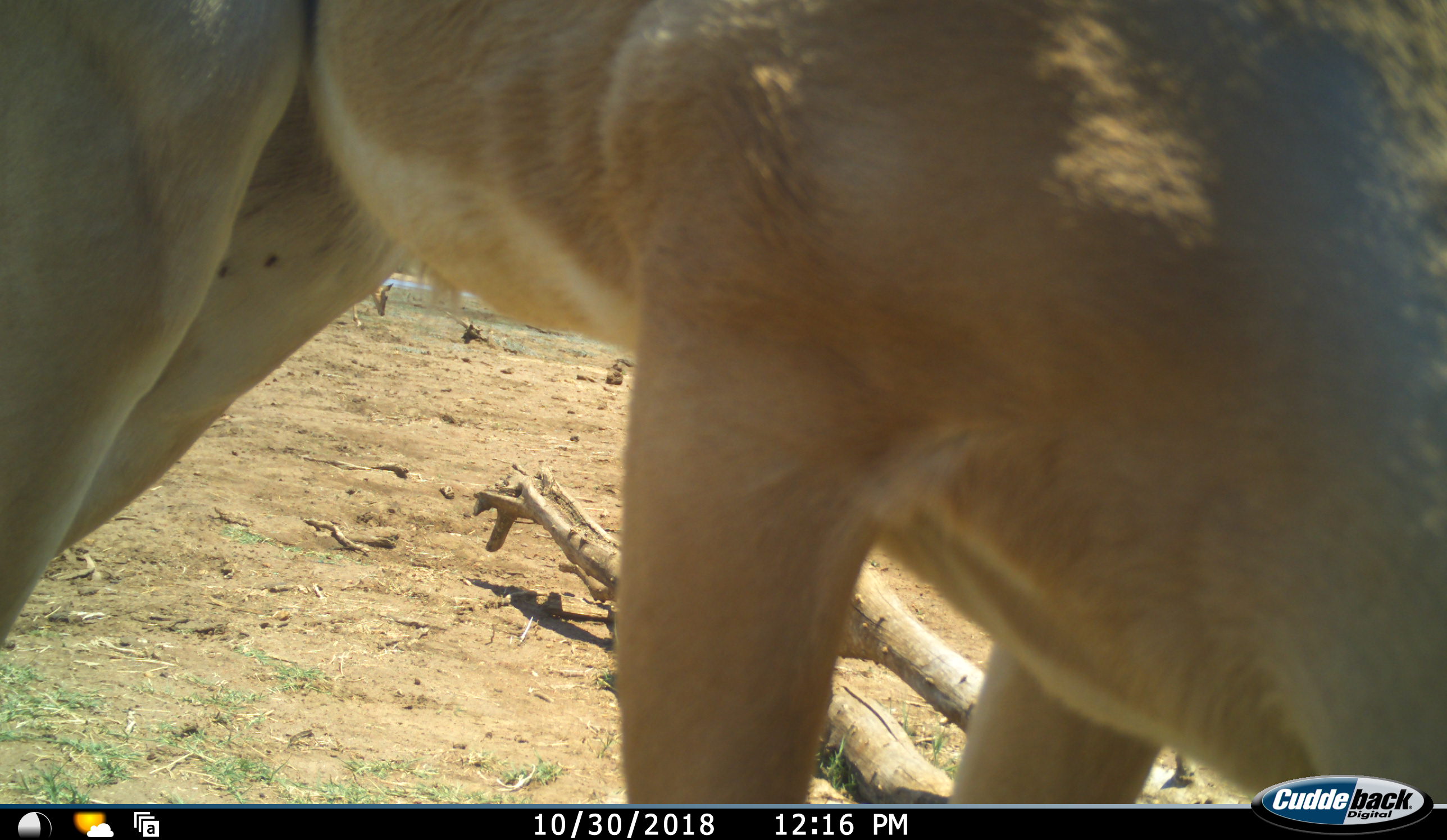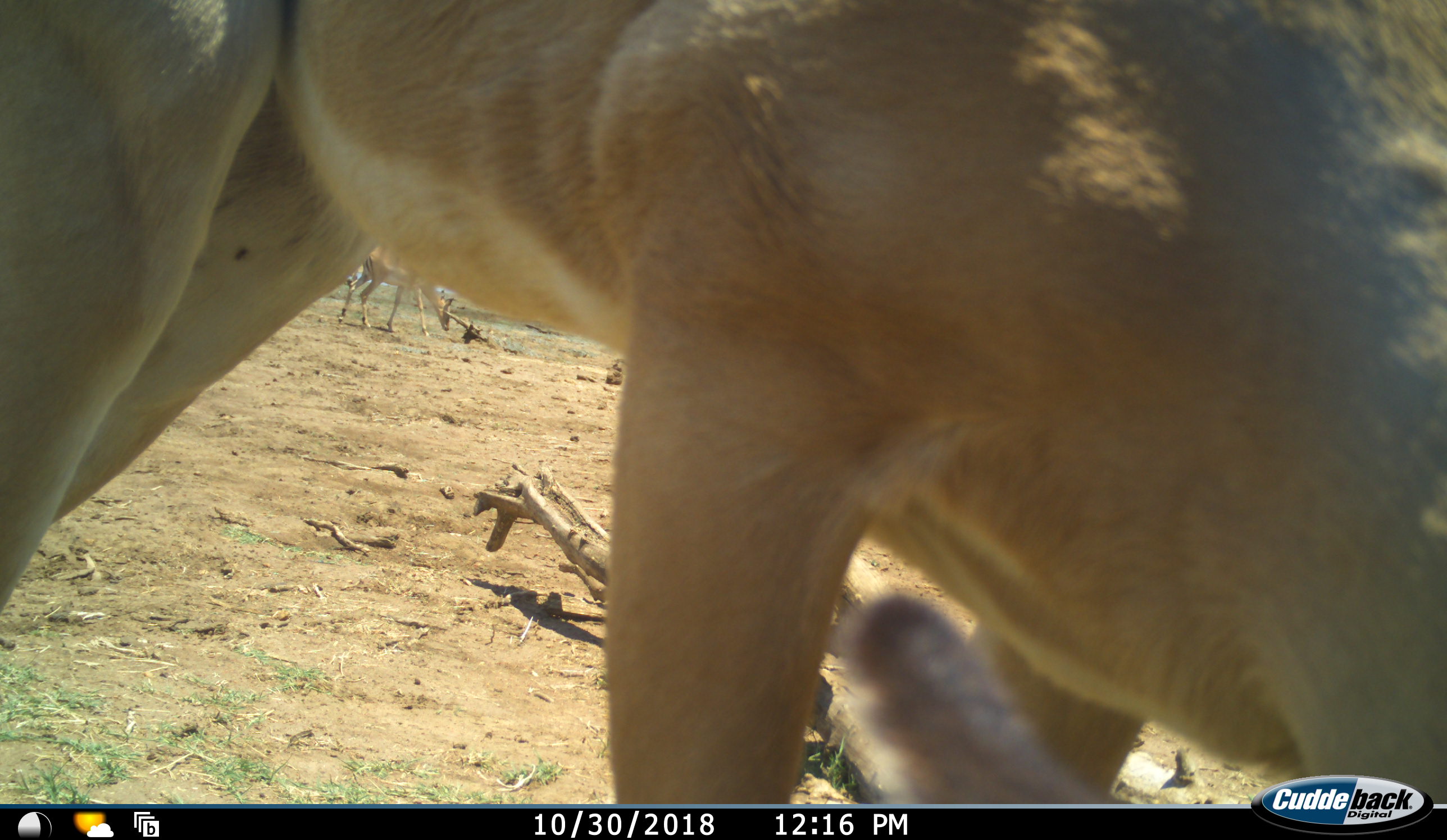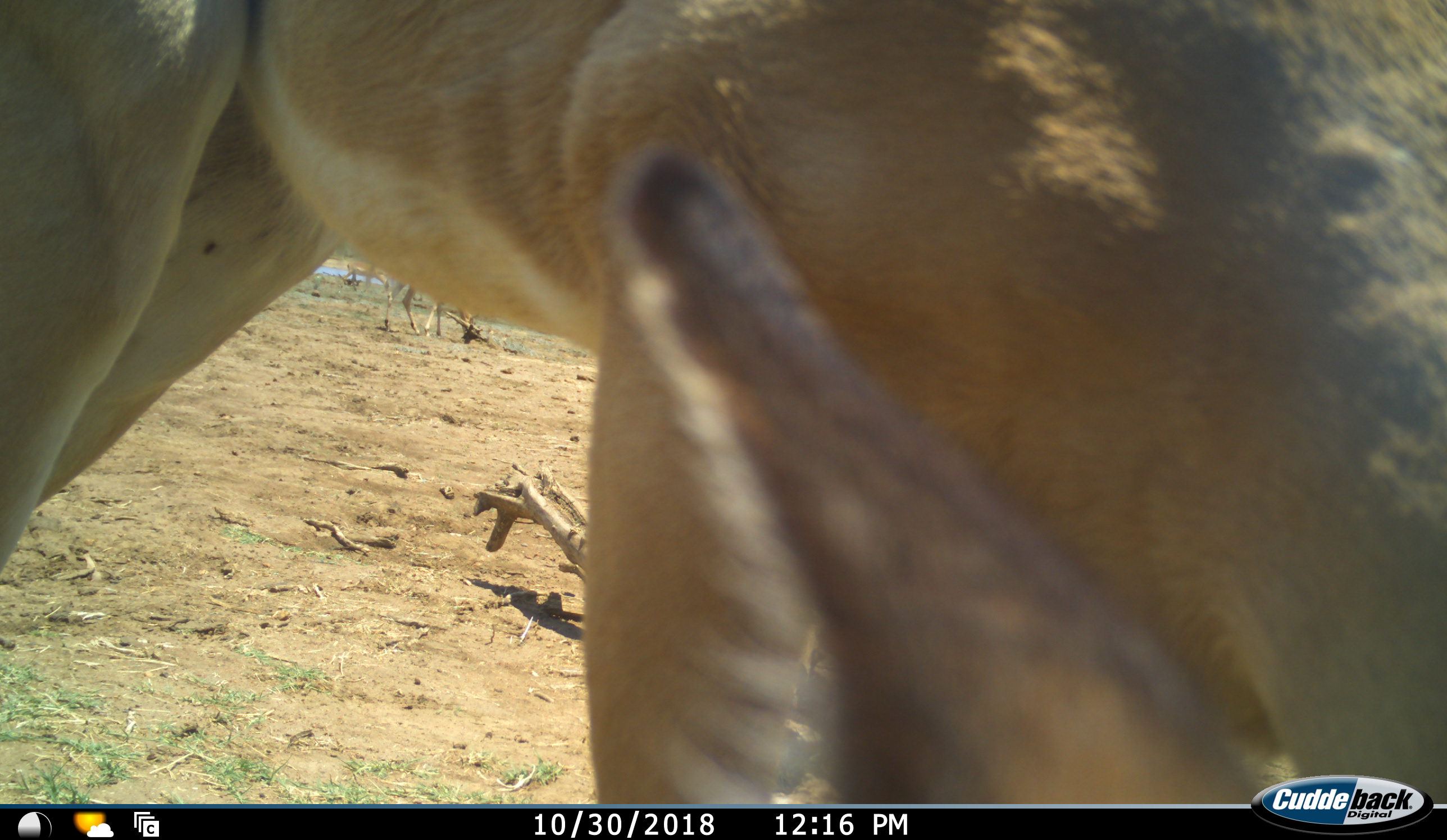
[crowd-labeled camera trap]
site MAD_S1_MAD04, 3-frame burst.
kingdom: Animalia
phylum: Chordata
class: Mammalia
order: Artiodactyla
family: Bovidae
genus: Aepyceros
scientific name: Aepyceros melampus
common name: impala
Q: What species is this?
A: Impala (Aepyceros melampus).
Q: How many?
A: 2.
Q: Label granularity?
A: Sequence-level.